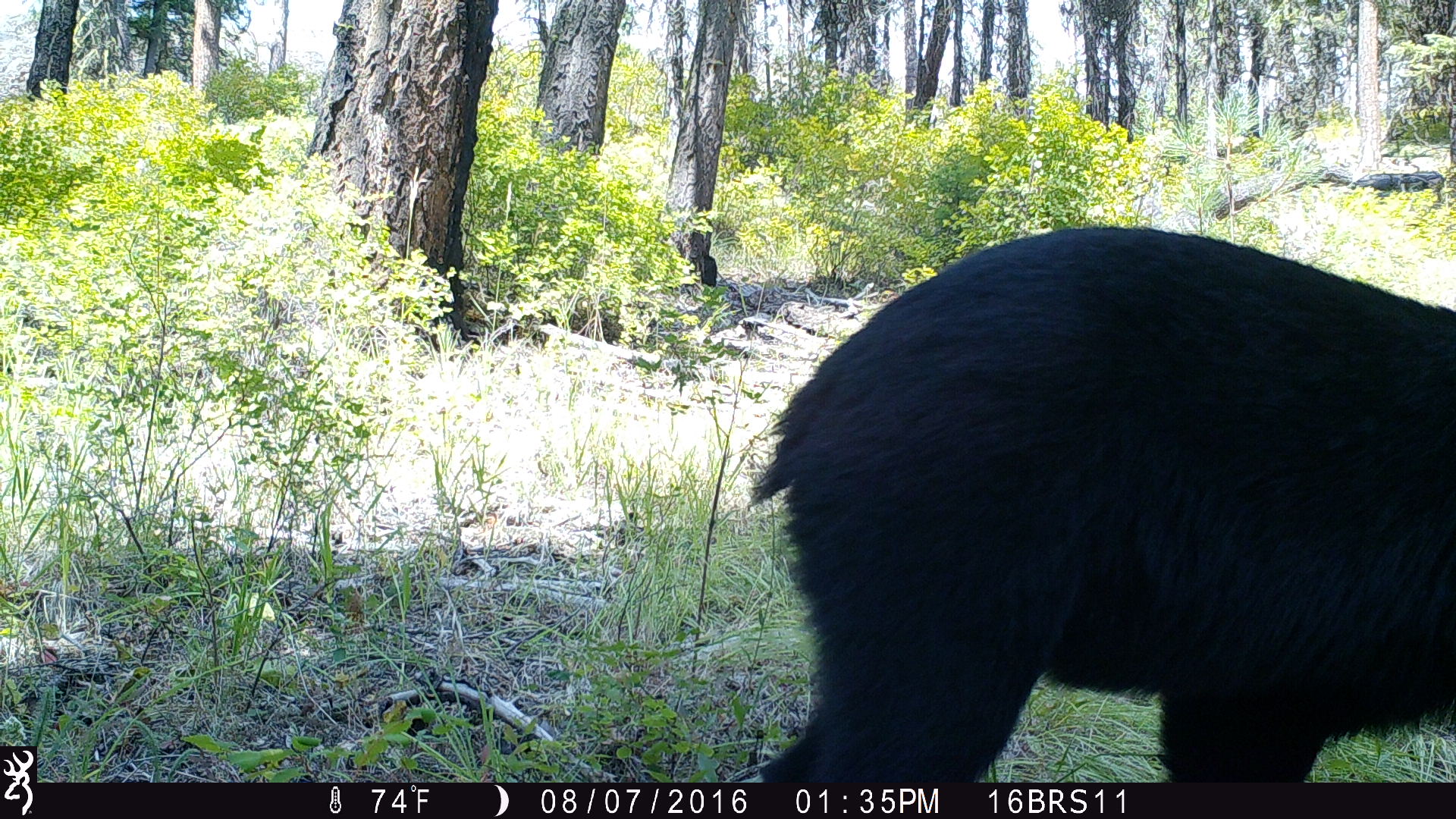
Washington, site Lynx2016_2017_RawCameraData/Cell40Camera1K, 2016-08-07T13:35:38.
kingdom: Animalia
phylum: Chordata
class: Mammalia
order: Carnivora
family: Ursidae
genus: Ursus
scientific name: Ursus americanus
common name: american black bear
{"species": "Ursus americanus (american black bear)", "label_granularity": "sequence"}